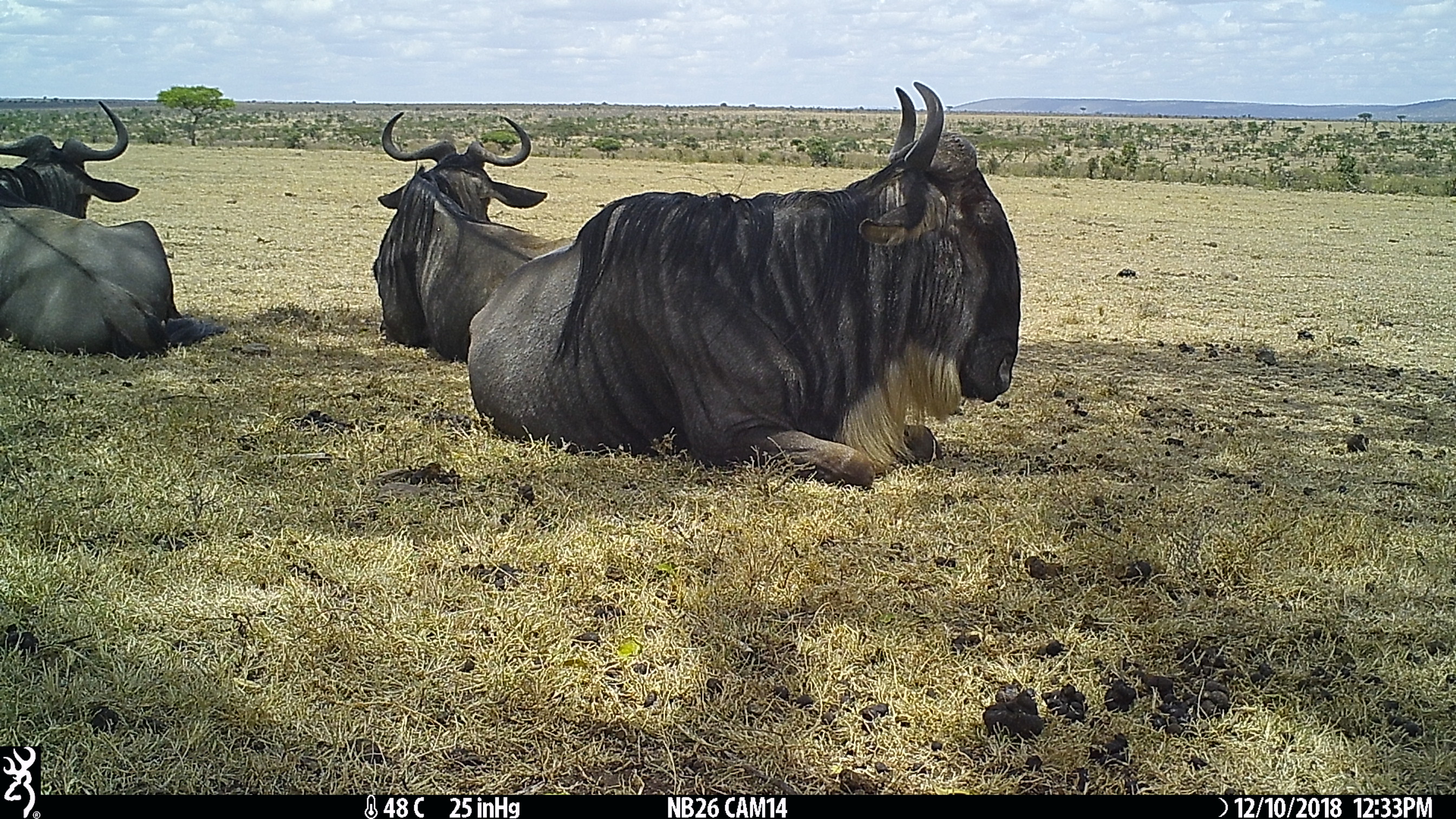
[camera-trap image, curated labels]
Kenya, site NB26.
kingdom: Animalia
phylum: Chordata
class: Mammalia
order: Artiodactyla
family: Bovidae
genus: Connochaetes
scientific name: Connochaetes taurinus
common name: blue wildebeest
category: wildebeest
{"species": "wildebeest (blue wildebeest) (Connochaetes taurinus)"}